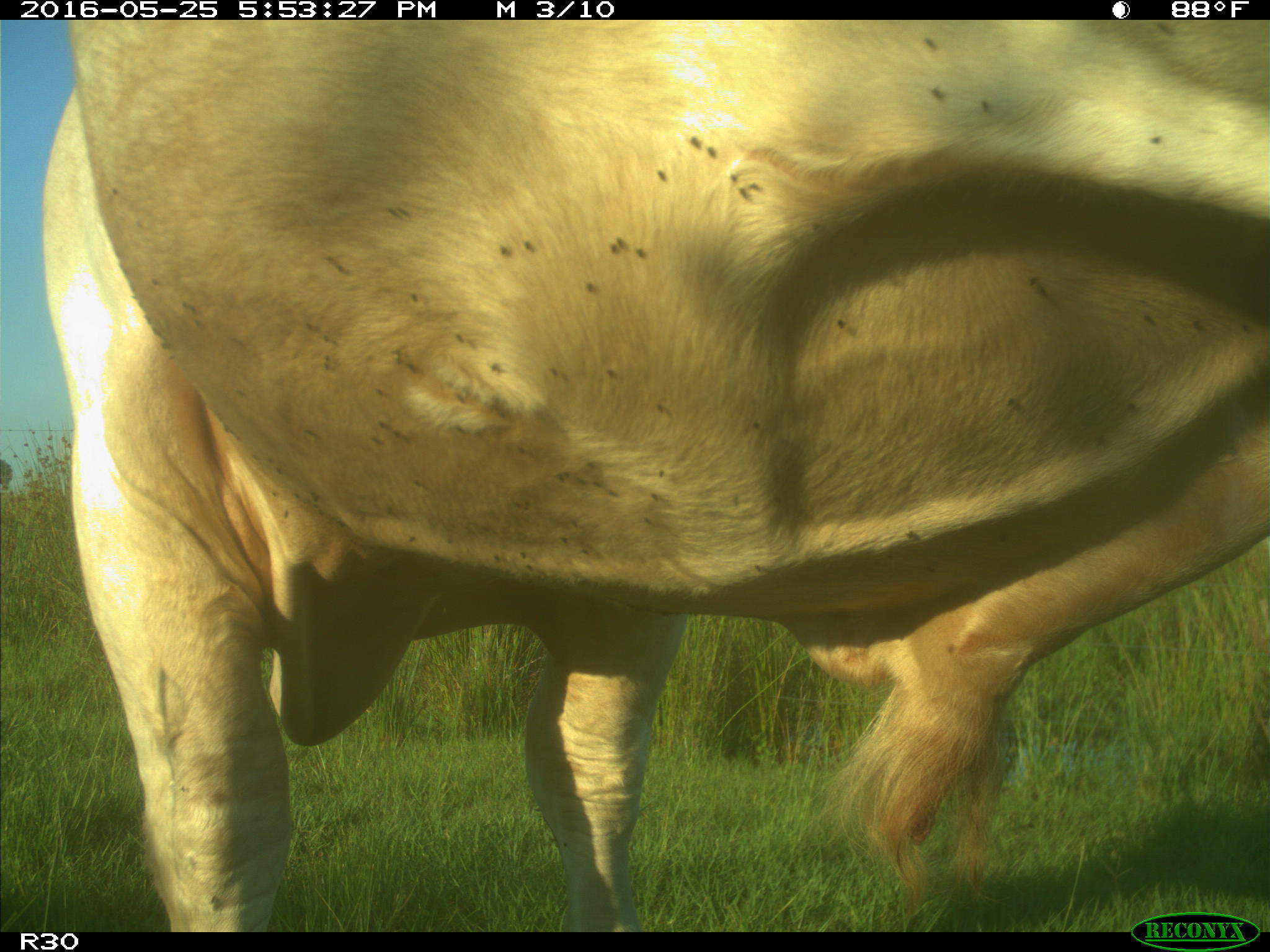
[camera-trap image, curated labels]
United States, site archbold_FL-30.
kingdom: Animalia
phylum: Chordata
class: Mammalia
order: Artiodactyla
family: Bovidae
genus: Bos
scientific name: Bos taurus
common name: domestic cow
Bos taurus (domestic cow).